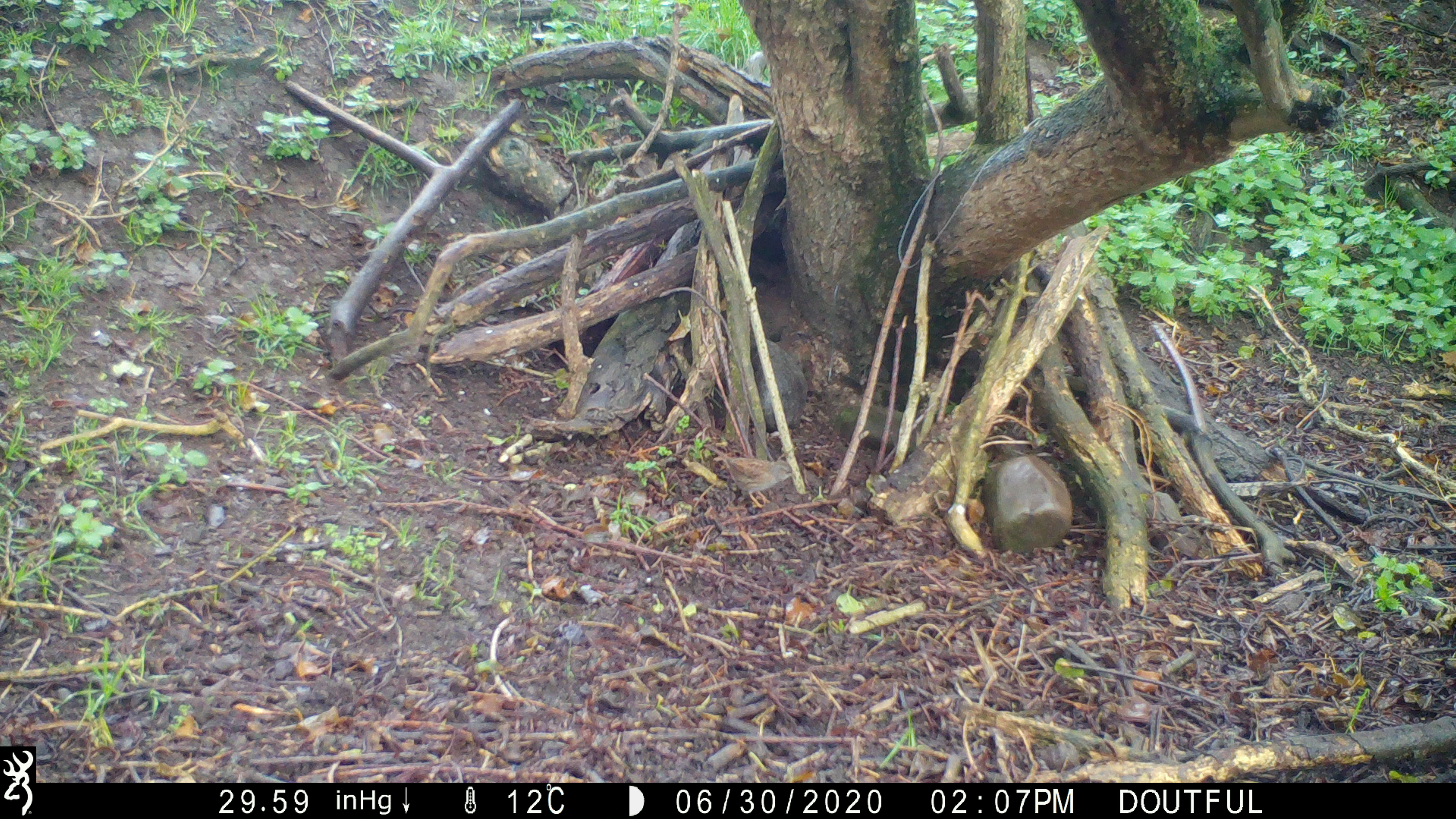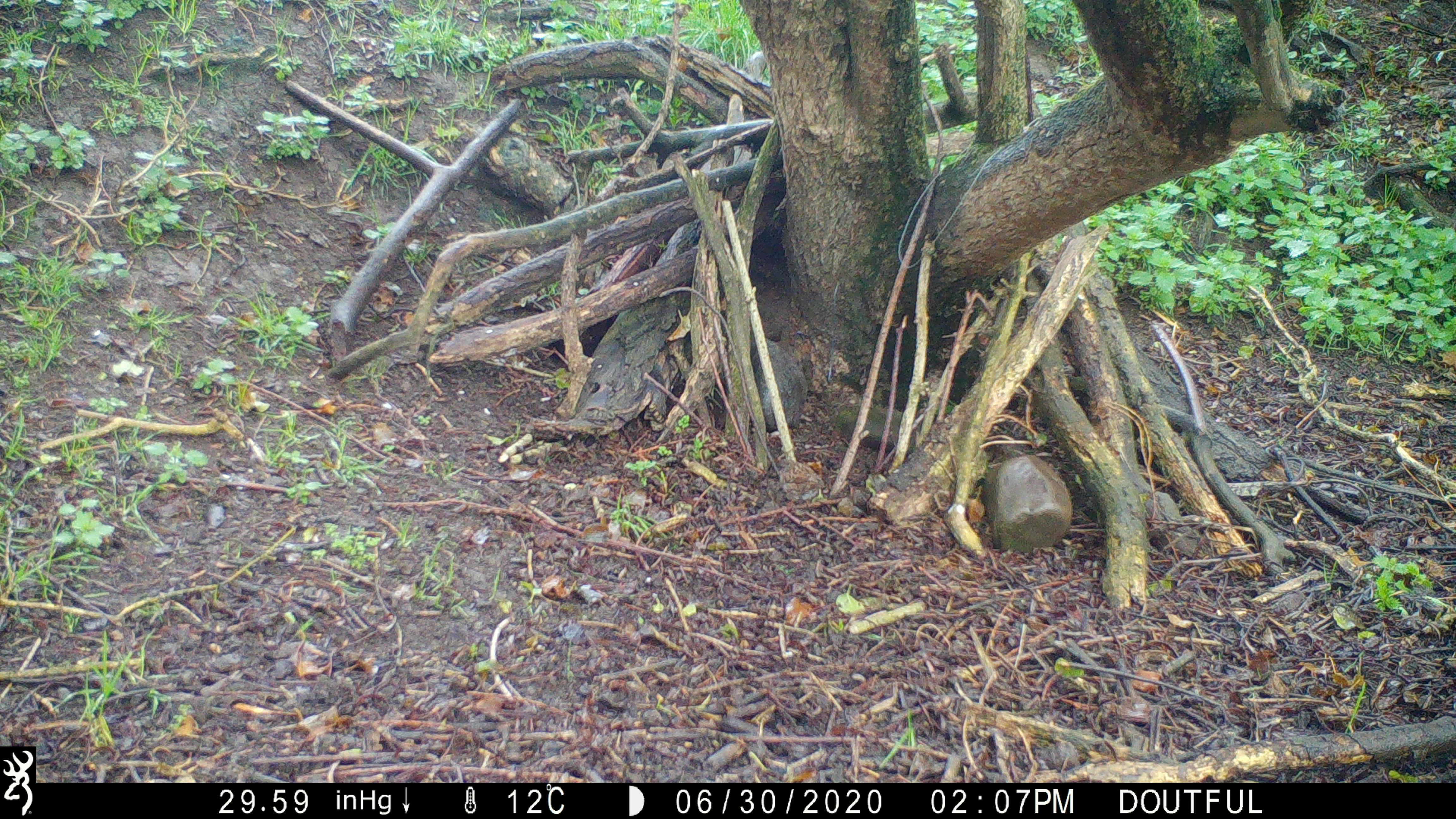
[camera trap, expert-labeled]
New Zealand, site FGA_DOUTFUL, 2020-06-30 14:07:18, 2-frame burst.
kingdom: Animalia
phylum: Chordata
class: Aves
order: Passeriformes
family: Prunellidae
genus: Prunella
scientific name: Prunella modularis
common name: dunnock